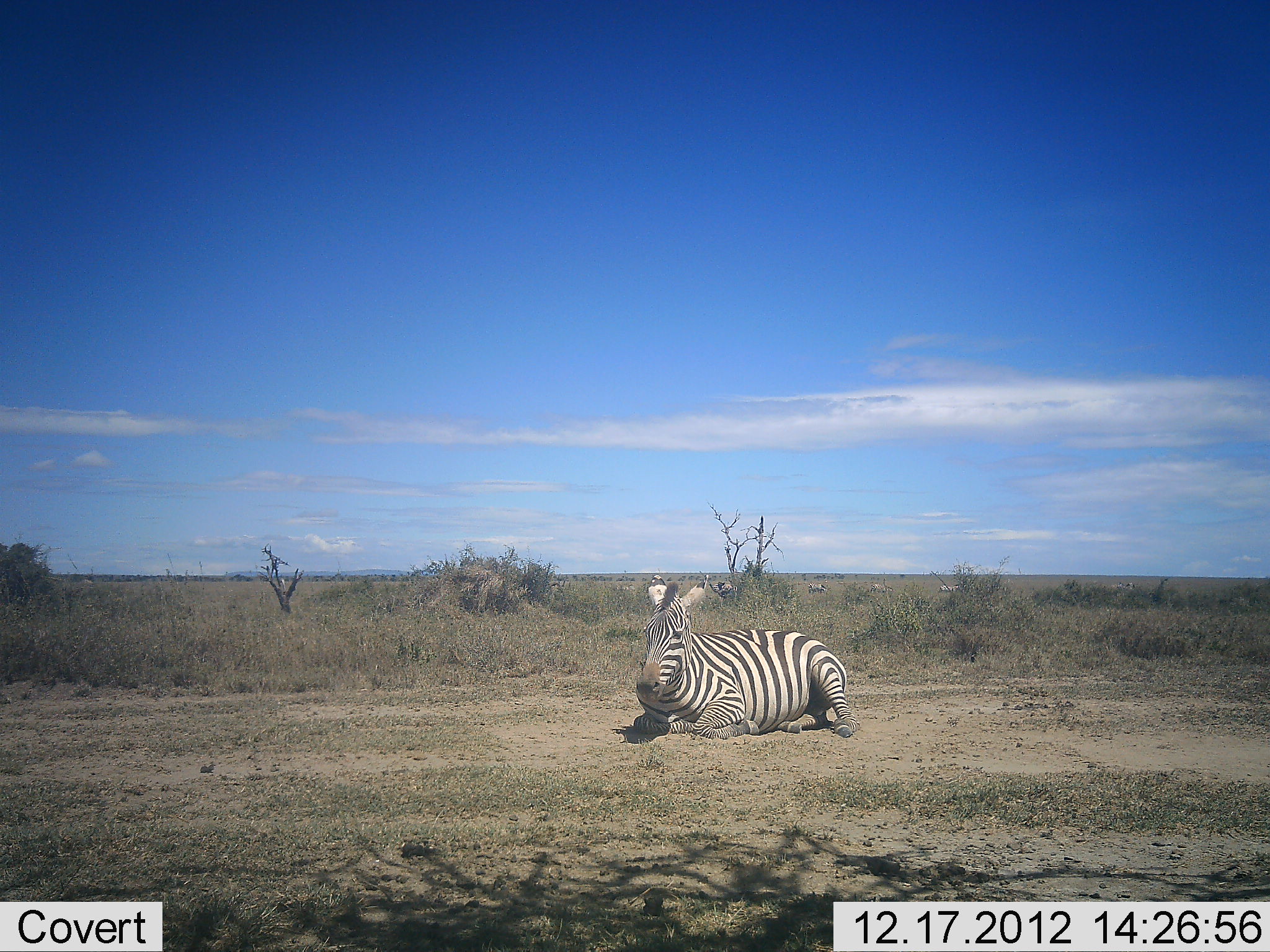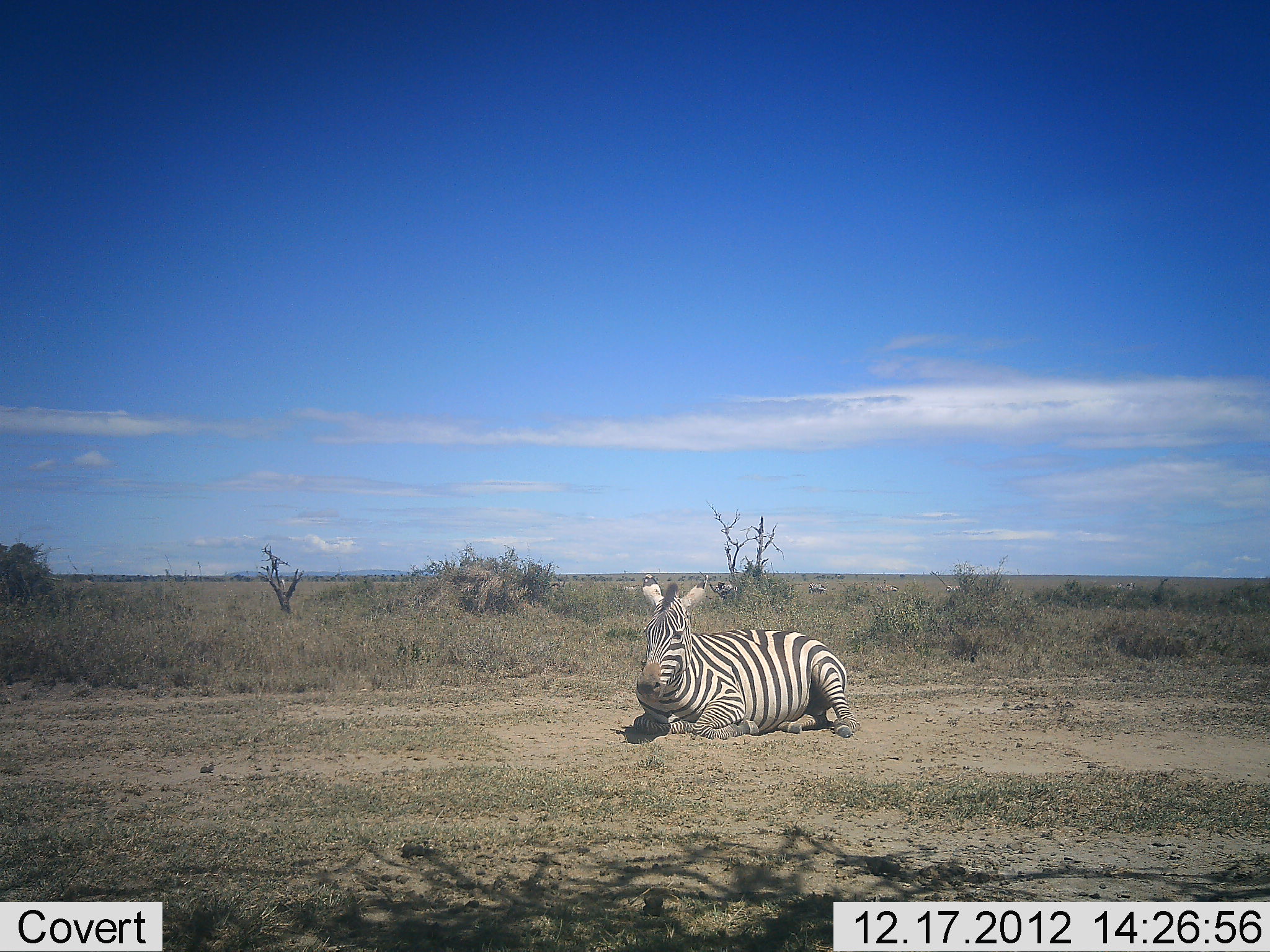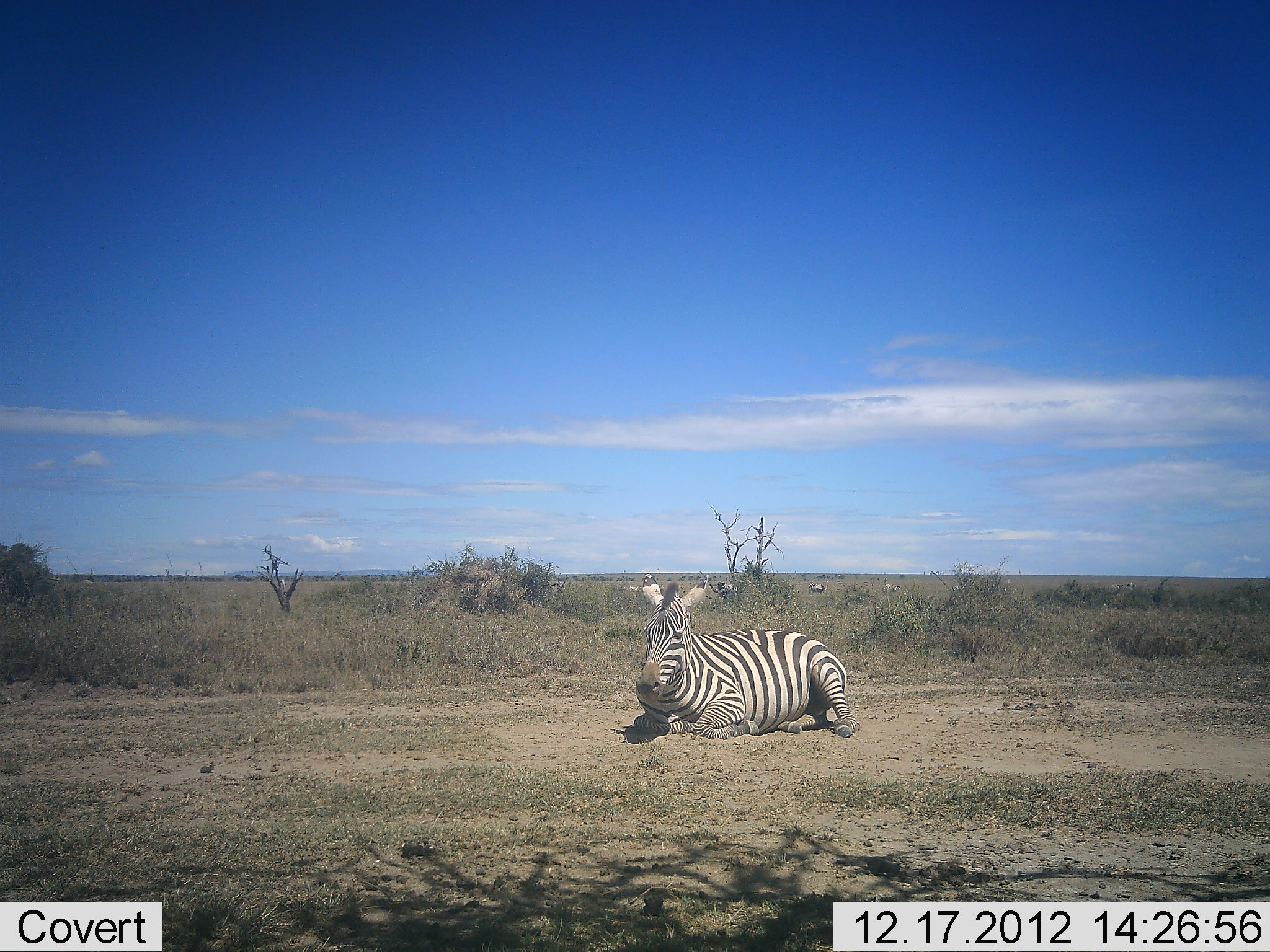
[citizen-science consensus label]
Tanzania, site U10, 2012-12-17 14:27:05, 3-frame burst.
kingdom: Animalia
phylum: Chordata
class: Mammalia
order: Perissodactyla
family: Equidae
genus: Equus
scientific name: Equus quagga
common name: plains zebra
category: zebra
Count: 1.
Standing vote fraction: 0%.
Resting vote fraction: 100%.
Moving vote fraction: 15%.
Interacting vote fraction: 0%.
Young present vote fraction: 0%.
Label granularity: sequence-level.